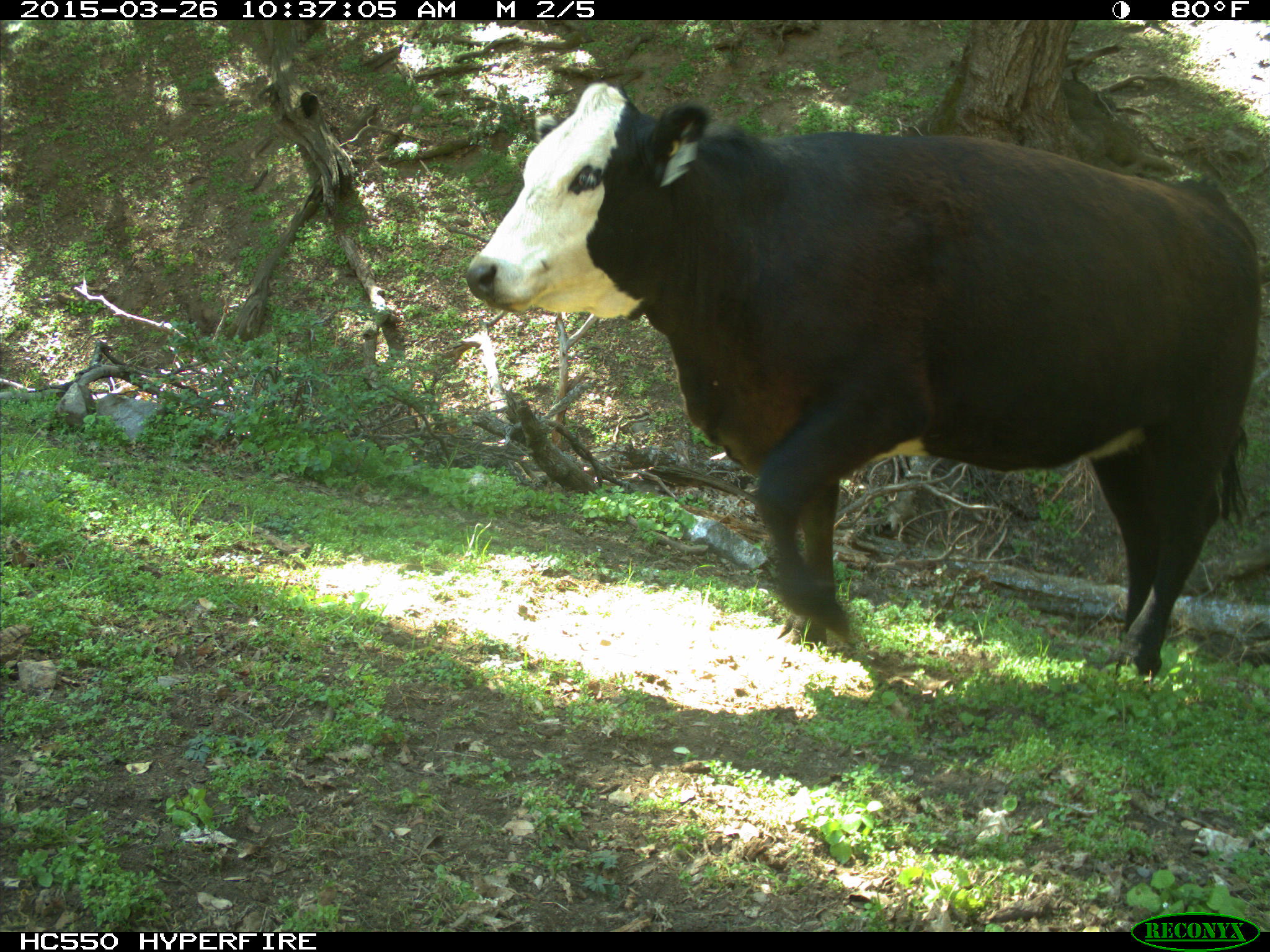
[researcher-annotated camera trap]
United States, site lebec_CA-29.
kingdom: Animalia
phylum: Chordata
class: Mammalia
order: Artiodactyla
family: Bovidae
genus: Bos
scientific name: Bos taurus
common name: domestic cow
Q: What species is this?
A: Bos taurus (domestic cow).